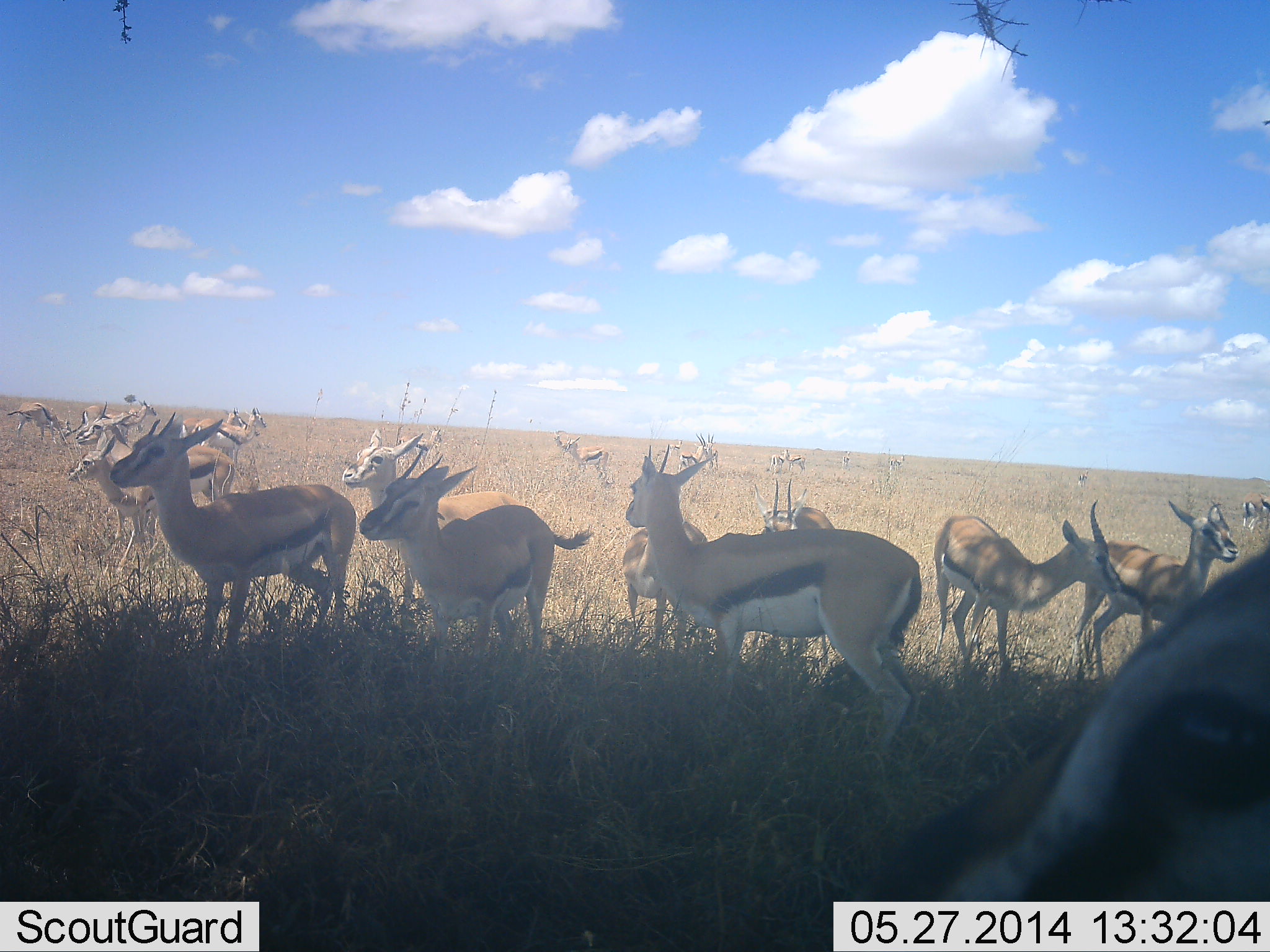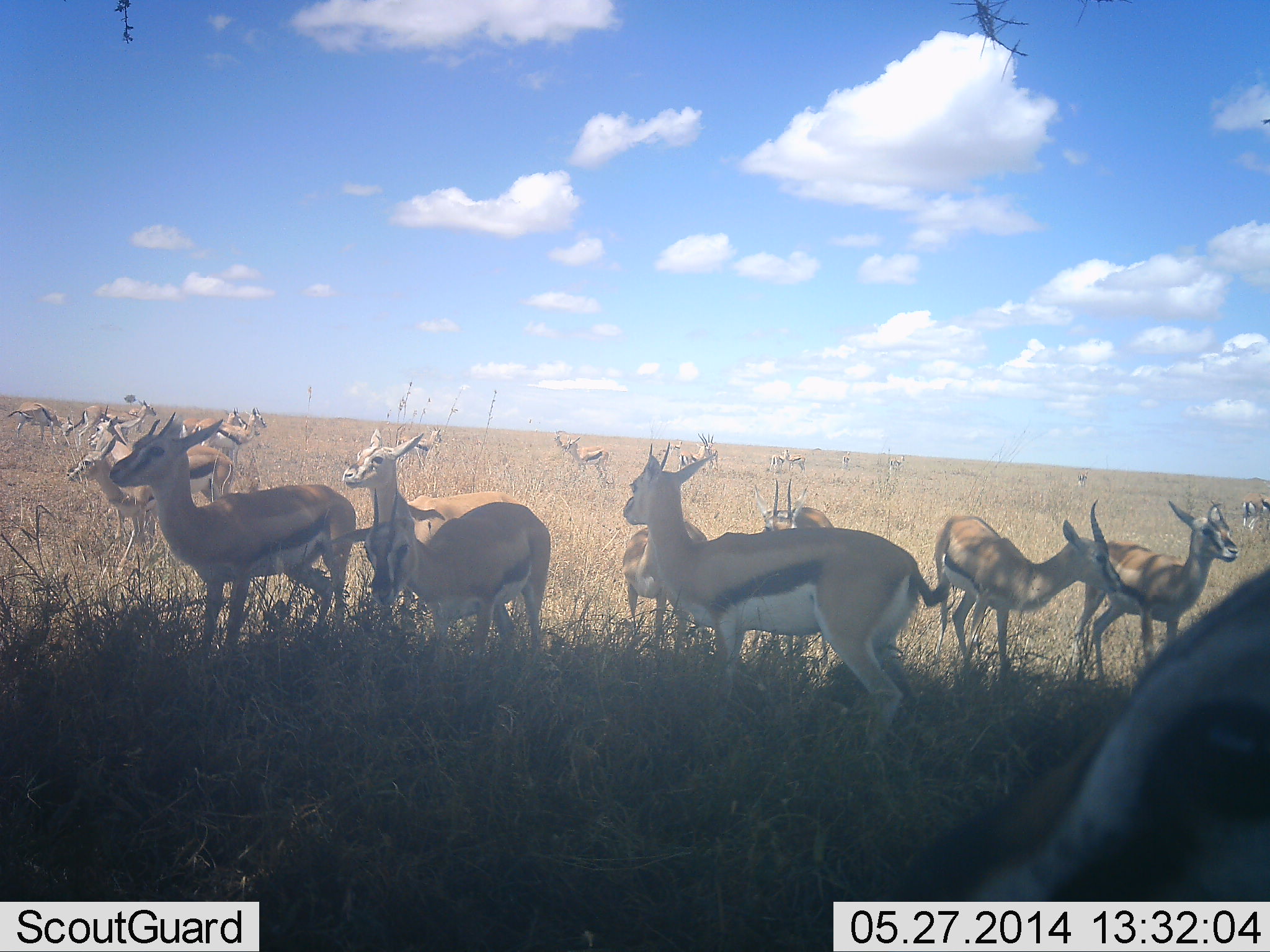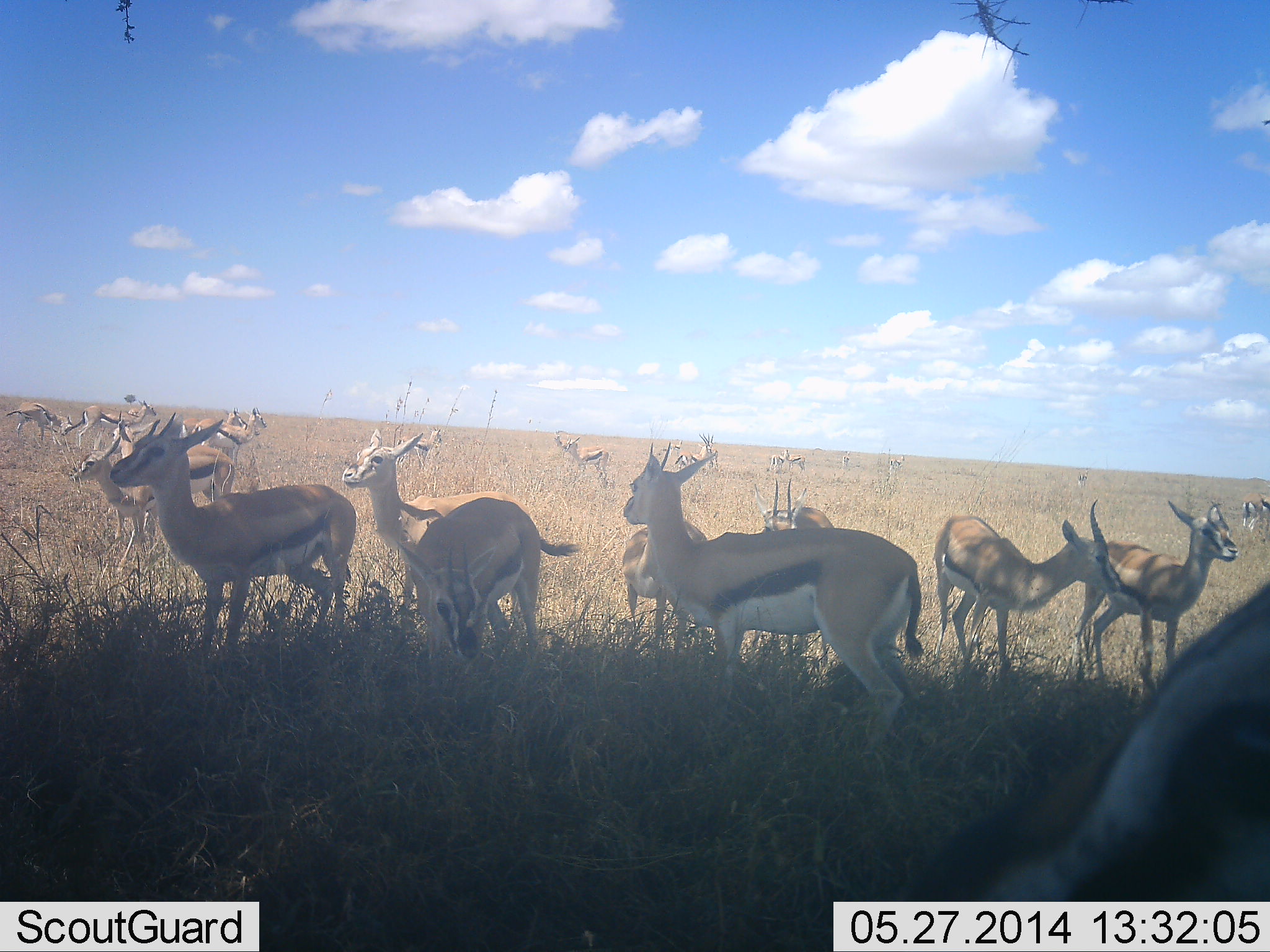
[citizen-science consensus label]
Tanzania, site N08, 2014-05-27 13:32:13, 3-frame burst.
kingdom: Animalia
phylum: Chordata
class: Mammalia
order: Artiodactyla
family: Bovidae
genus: Eudorcas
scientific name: Eudorcas thomsonii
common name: thomson's gazelle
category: gazellethomsons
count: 11-50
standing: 80%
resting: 10%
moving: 10%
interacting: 10%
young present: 0%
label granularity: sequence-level